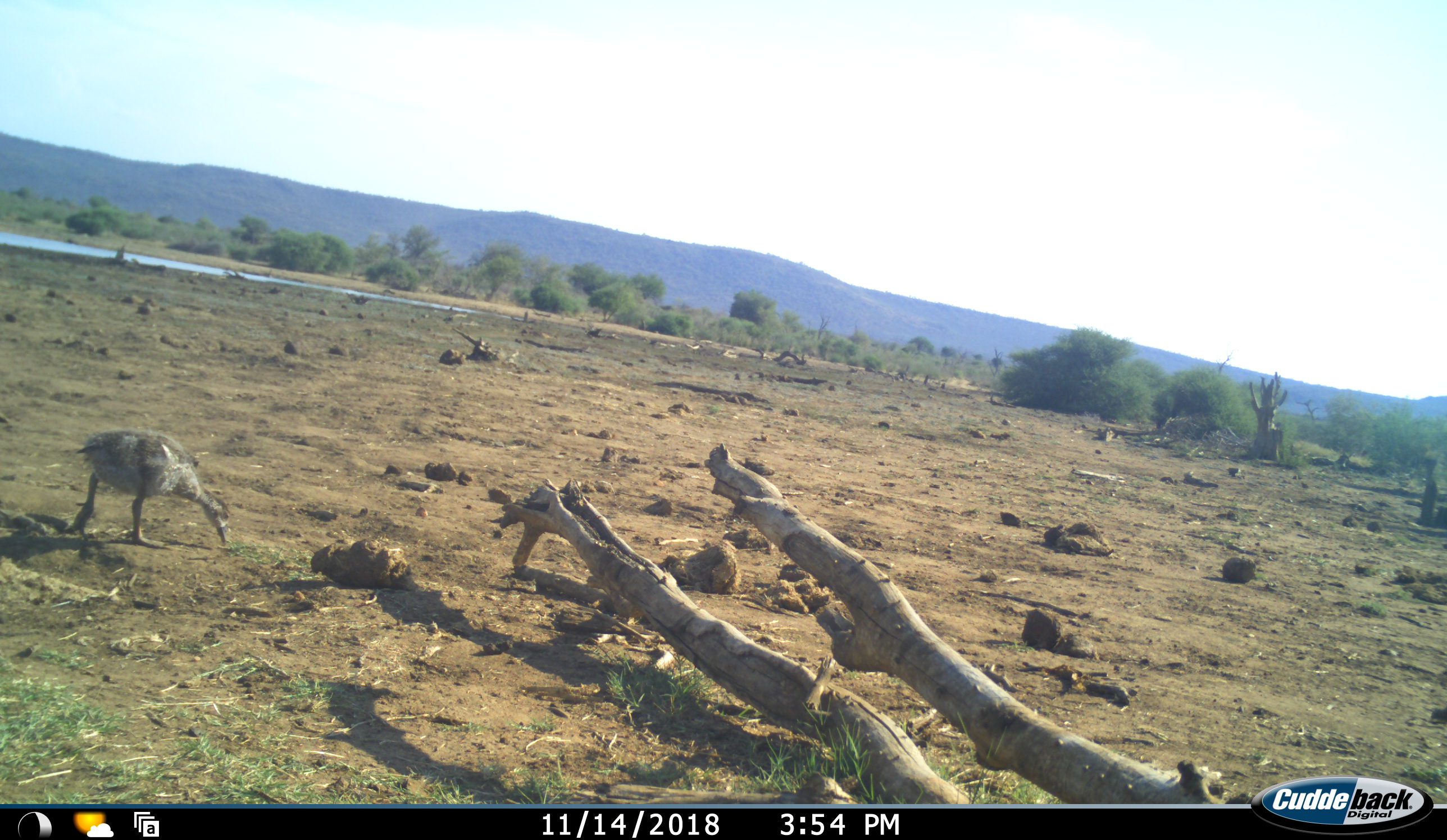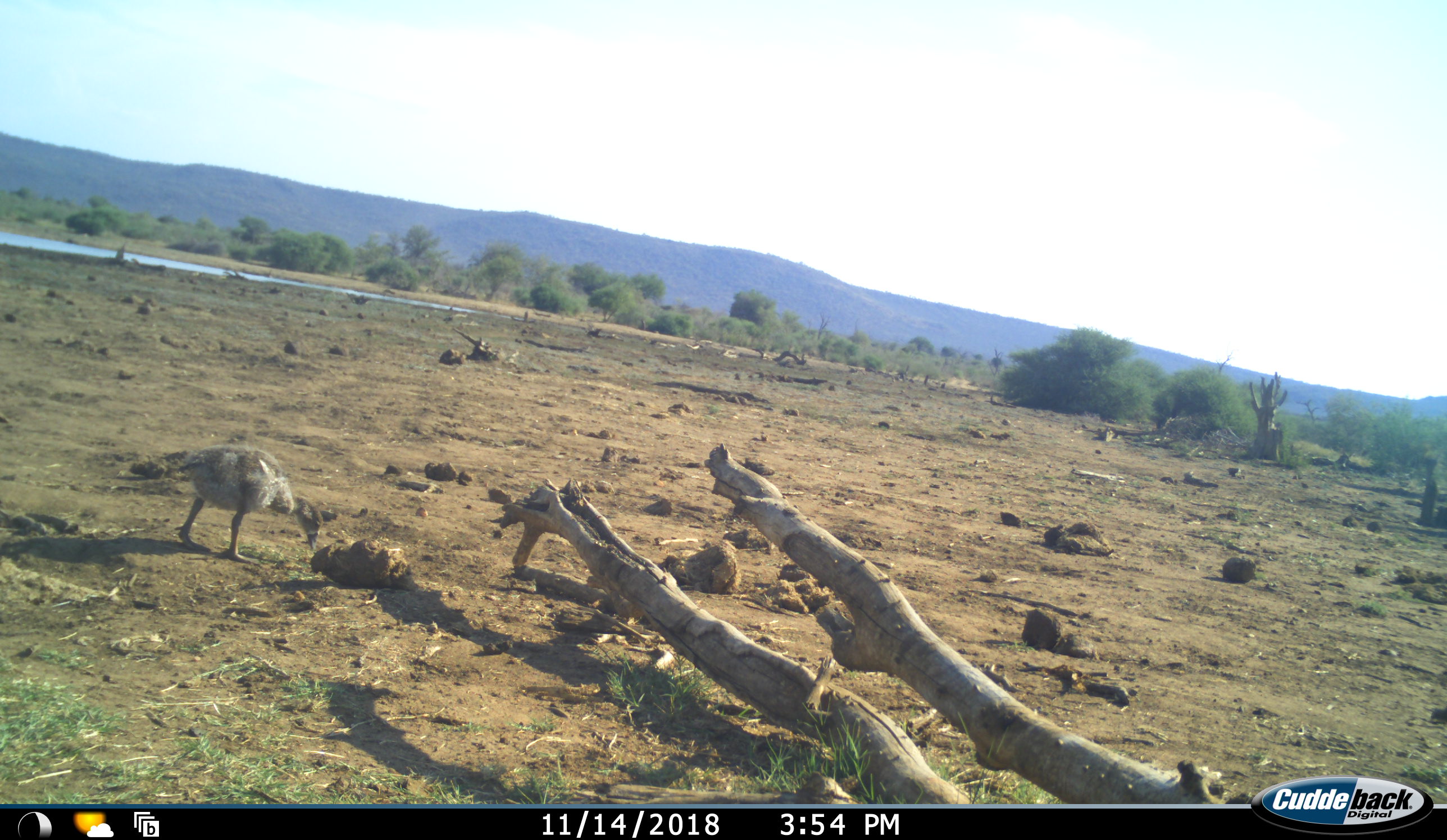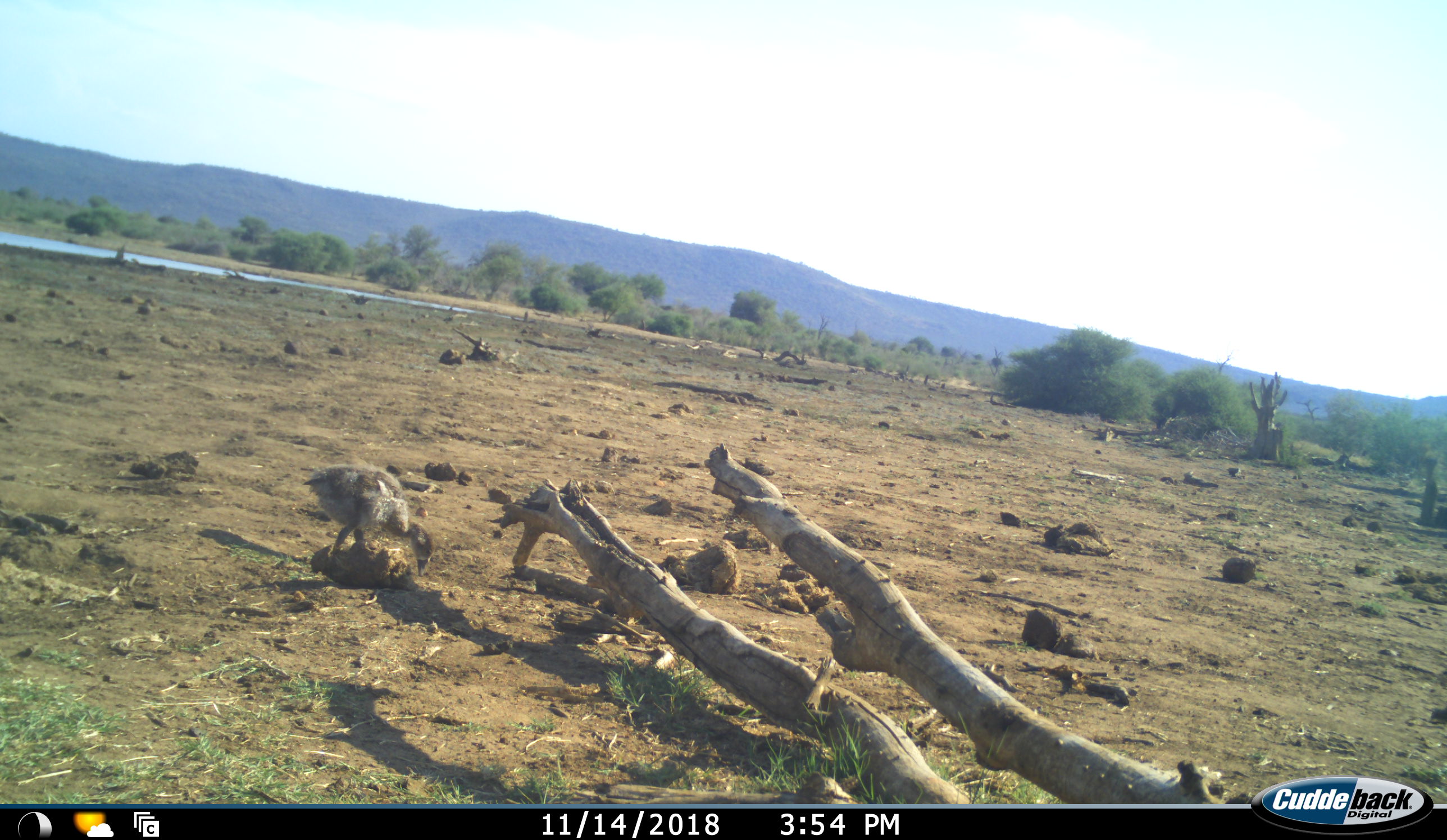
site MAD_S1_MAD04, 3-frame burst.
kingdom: Animalia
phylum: Chordata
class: Aves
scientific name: Aves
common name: bird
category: birdother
Birdother (bird) (Aves), count 1. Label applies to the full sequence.